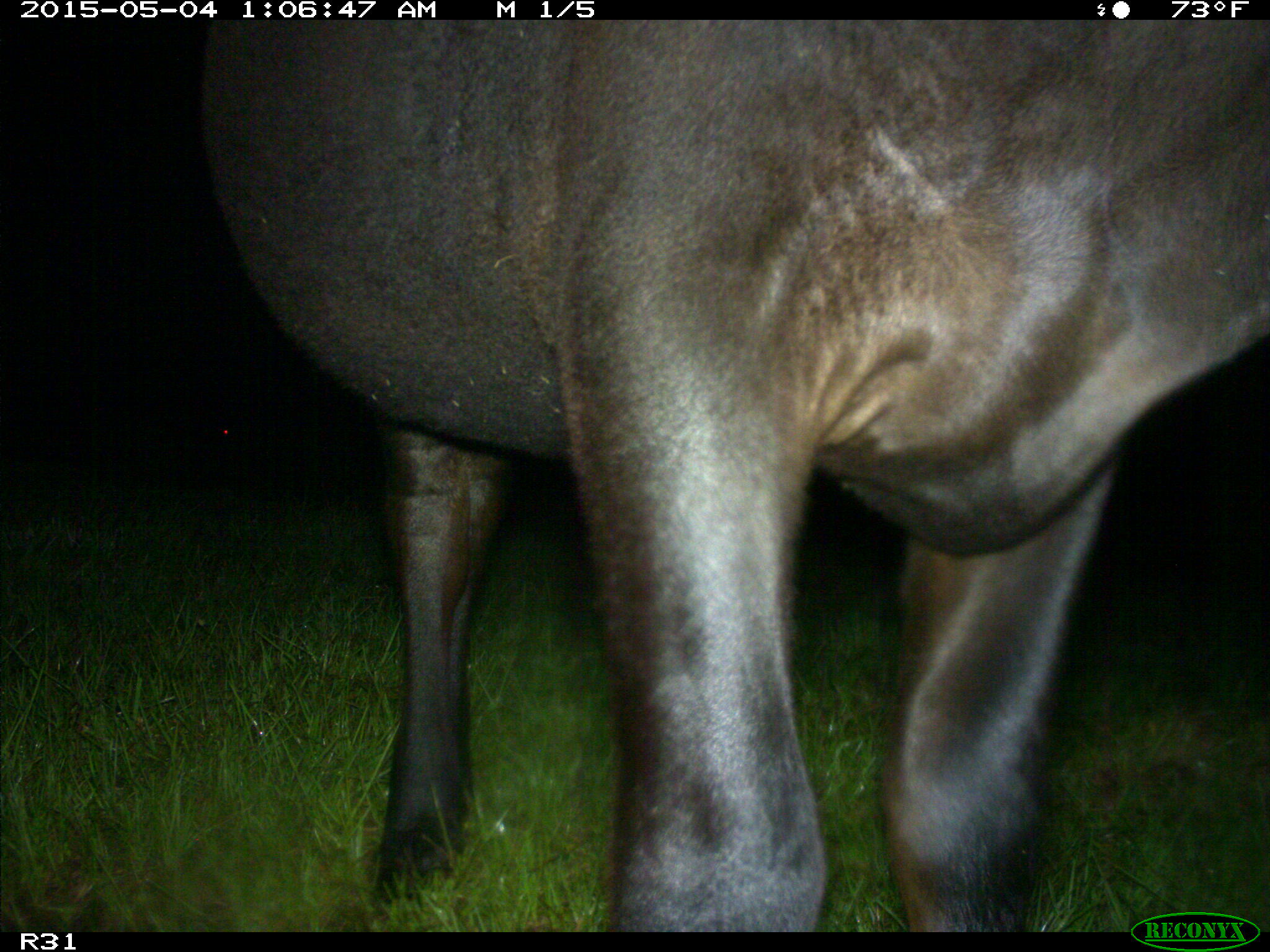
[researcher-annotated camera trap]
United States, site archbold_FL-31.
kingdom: Animalia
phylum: Chordata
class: Mammalia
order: Artiodactyla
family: Bovidae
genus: Bos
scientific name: Bos taurus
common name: domestic cow